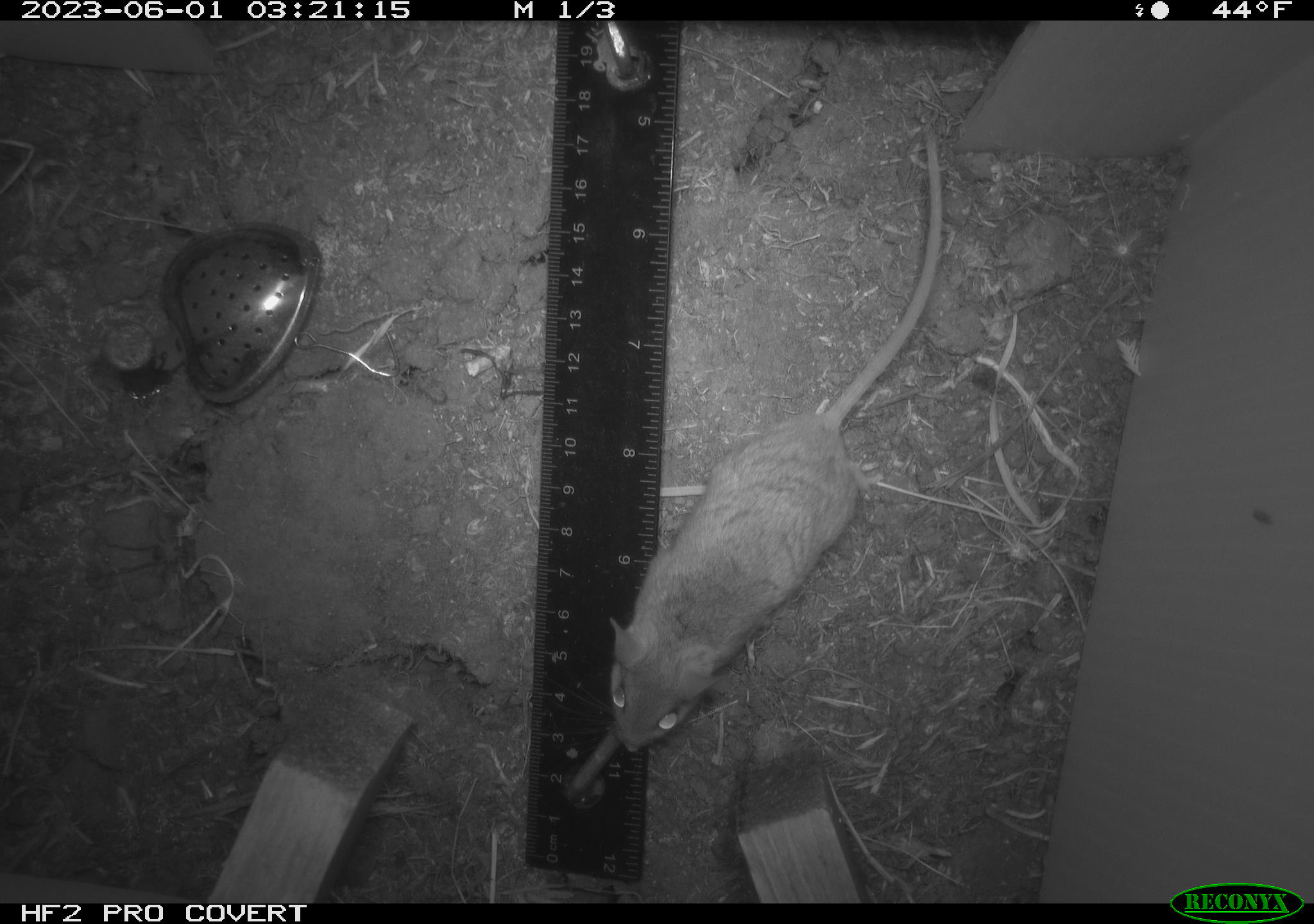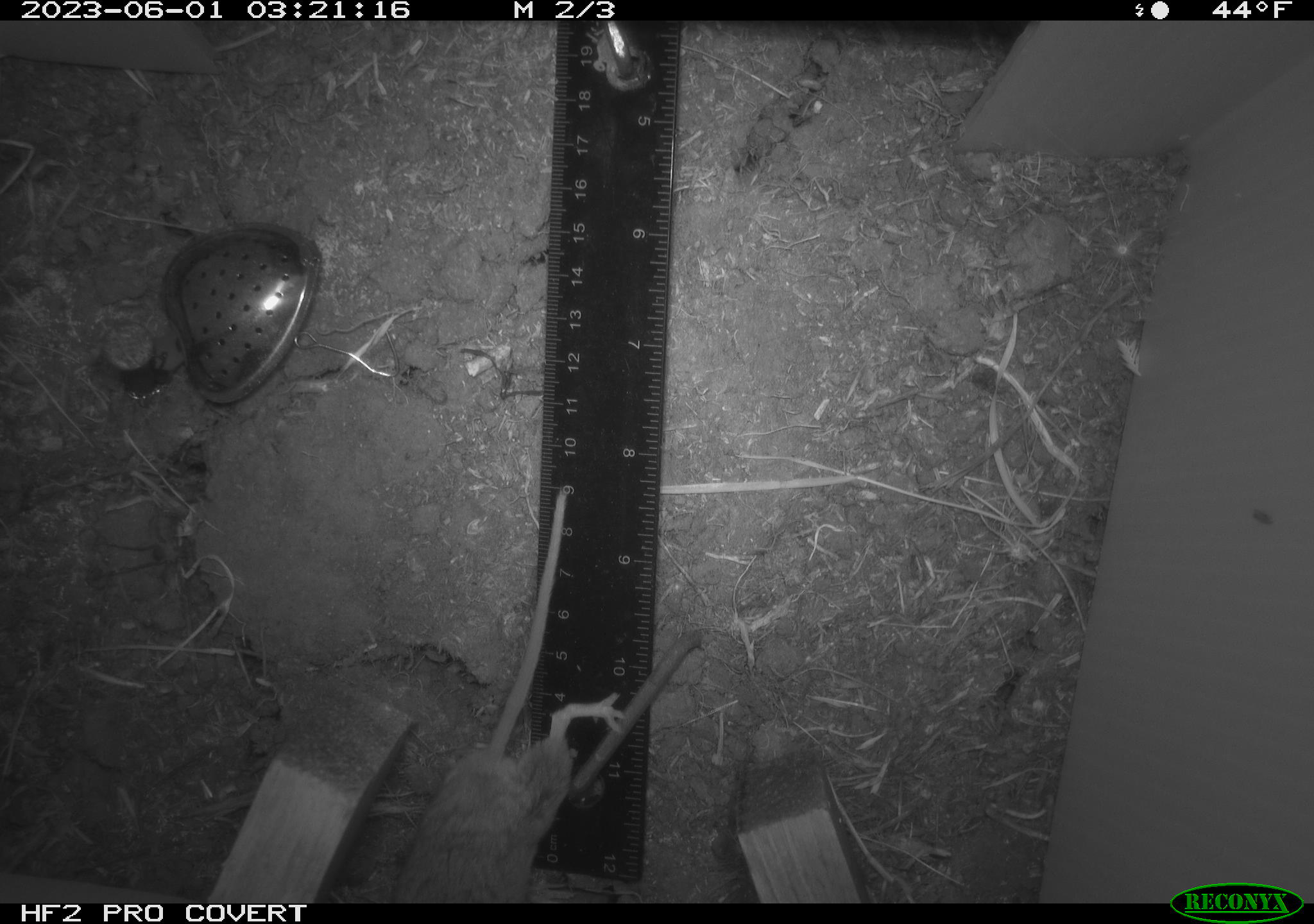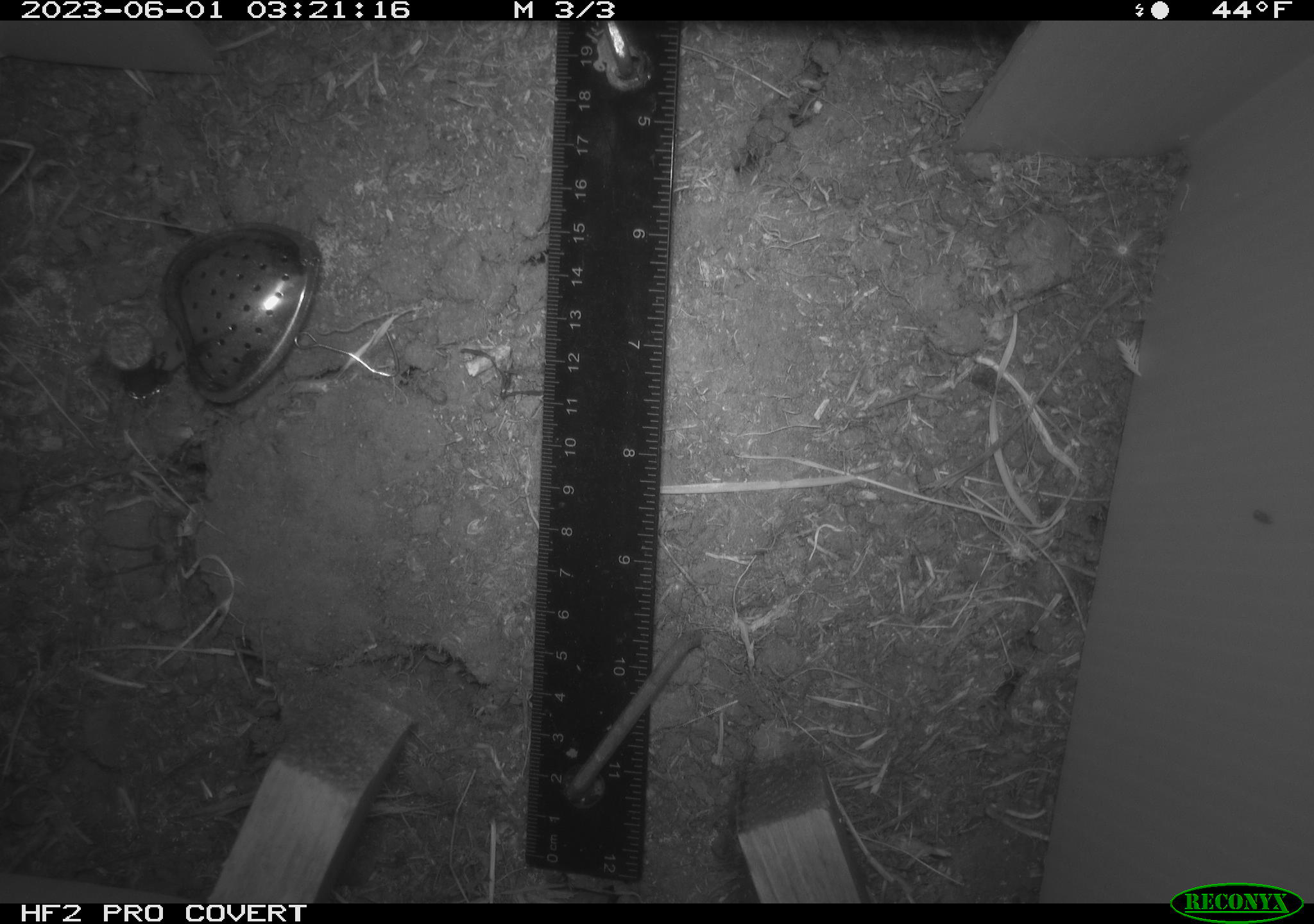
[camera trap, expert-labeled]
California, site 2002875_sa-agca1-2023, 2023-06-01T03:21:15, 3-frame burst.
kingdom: Animalia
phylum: Chordata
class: Mammalia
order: Rodentia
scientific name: Rodentia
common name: mouse species